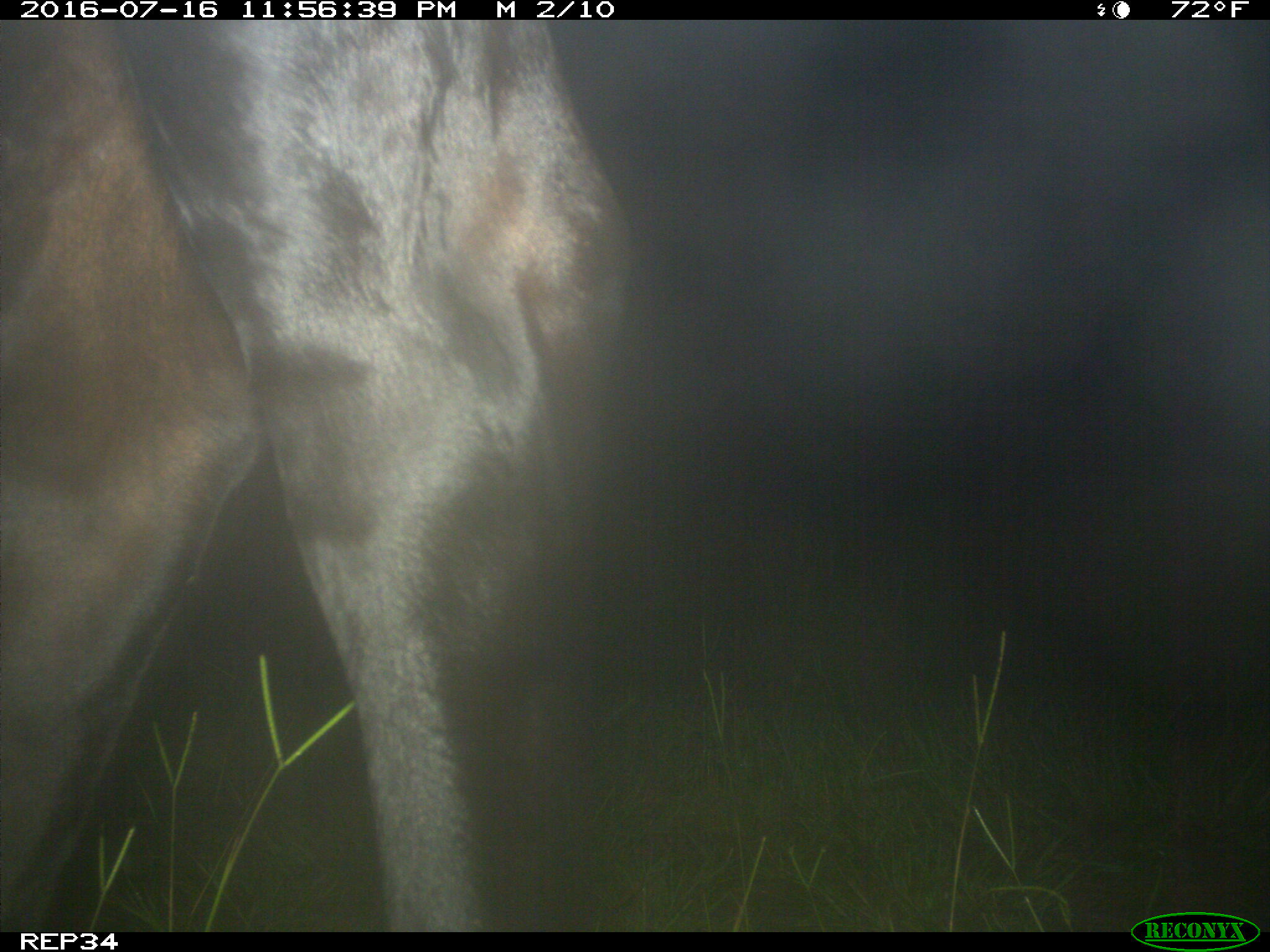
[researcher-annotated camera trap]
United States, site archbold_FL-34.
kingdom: Animalia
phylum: Chordata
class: Mammalia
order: Artiodactyla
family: Bovidae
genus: Bos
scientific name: Bos taurus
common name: domestic cow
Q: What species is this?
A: Bos taurus (domestic cow).